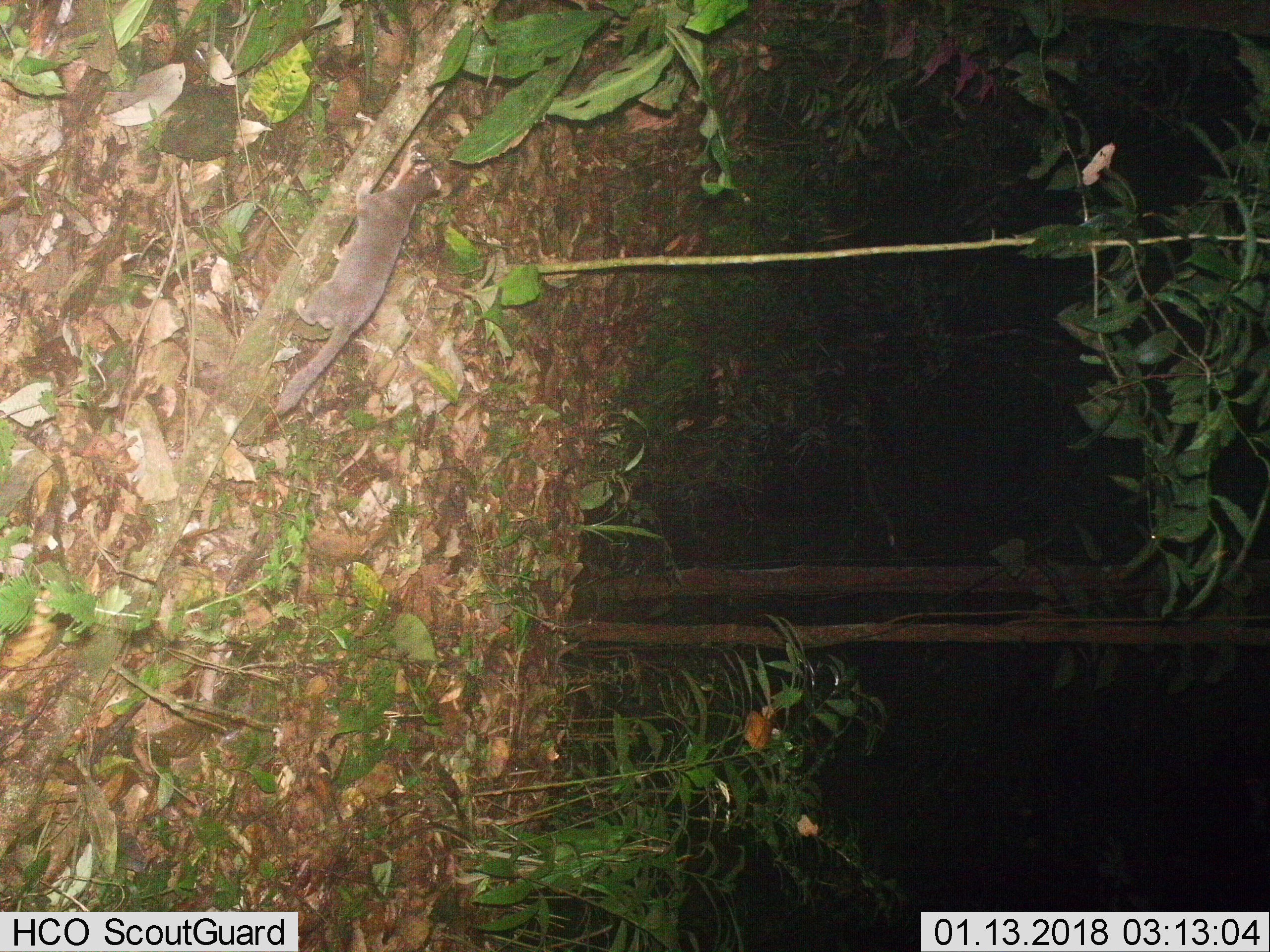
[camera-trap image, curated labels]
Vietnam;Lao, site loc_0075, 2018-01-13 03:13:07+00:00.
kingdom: Animalia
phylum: Chordata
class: Mammalia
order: Carnivora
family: Mustelidae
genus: Melogale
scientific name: Melogale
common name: ferret badger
Ferret badger (Melogale). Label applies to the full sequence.